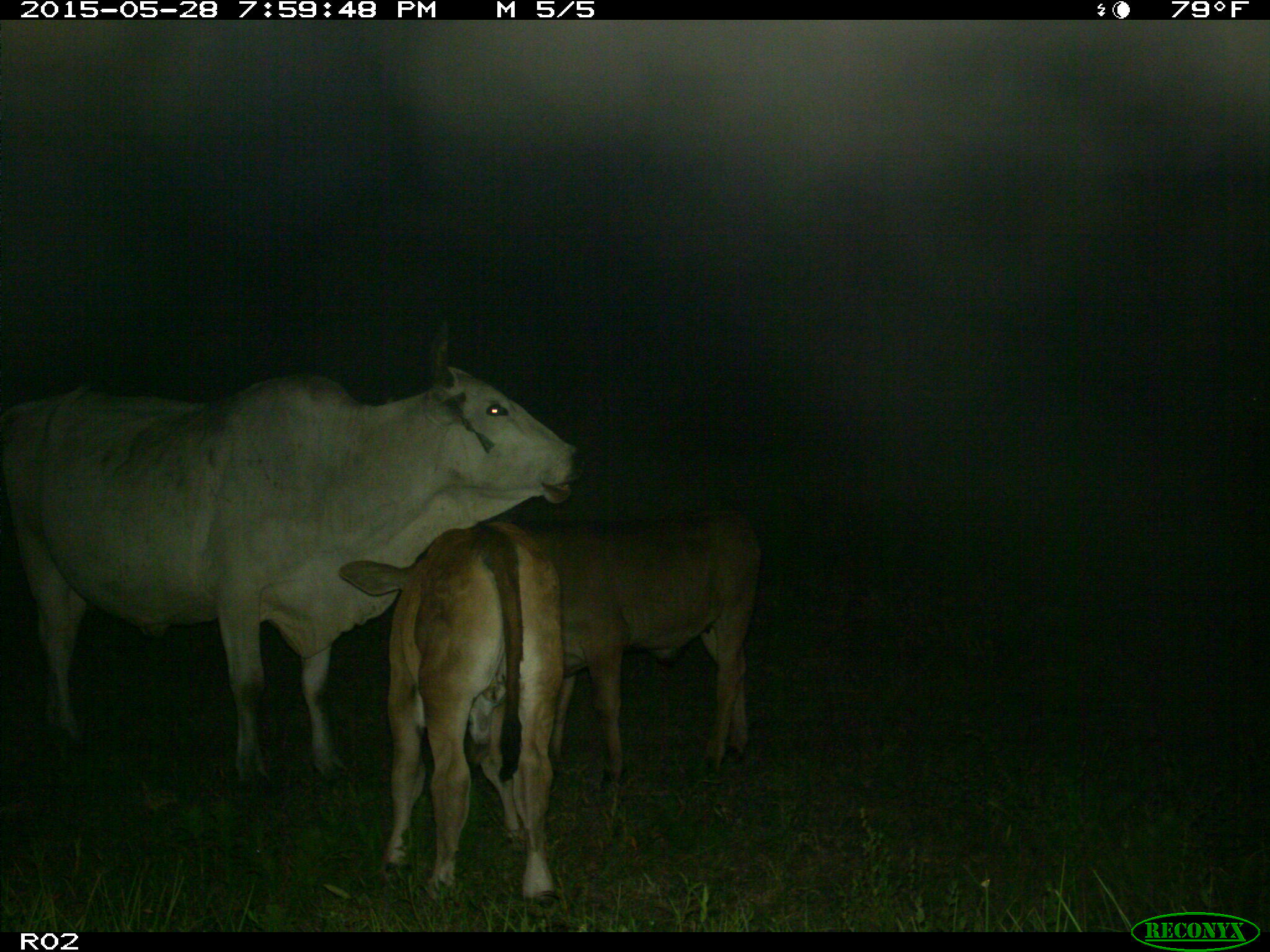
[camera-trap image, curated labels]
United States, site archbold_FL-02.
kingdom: Animalia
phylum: Chordata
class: Mammalia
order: Artiodactyla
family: Bovidae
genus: Bos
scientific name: Bos taurus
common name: domestic cow